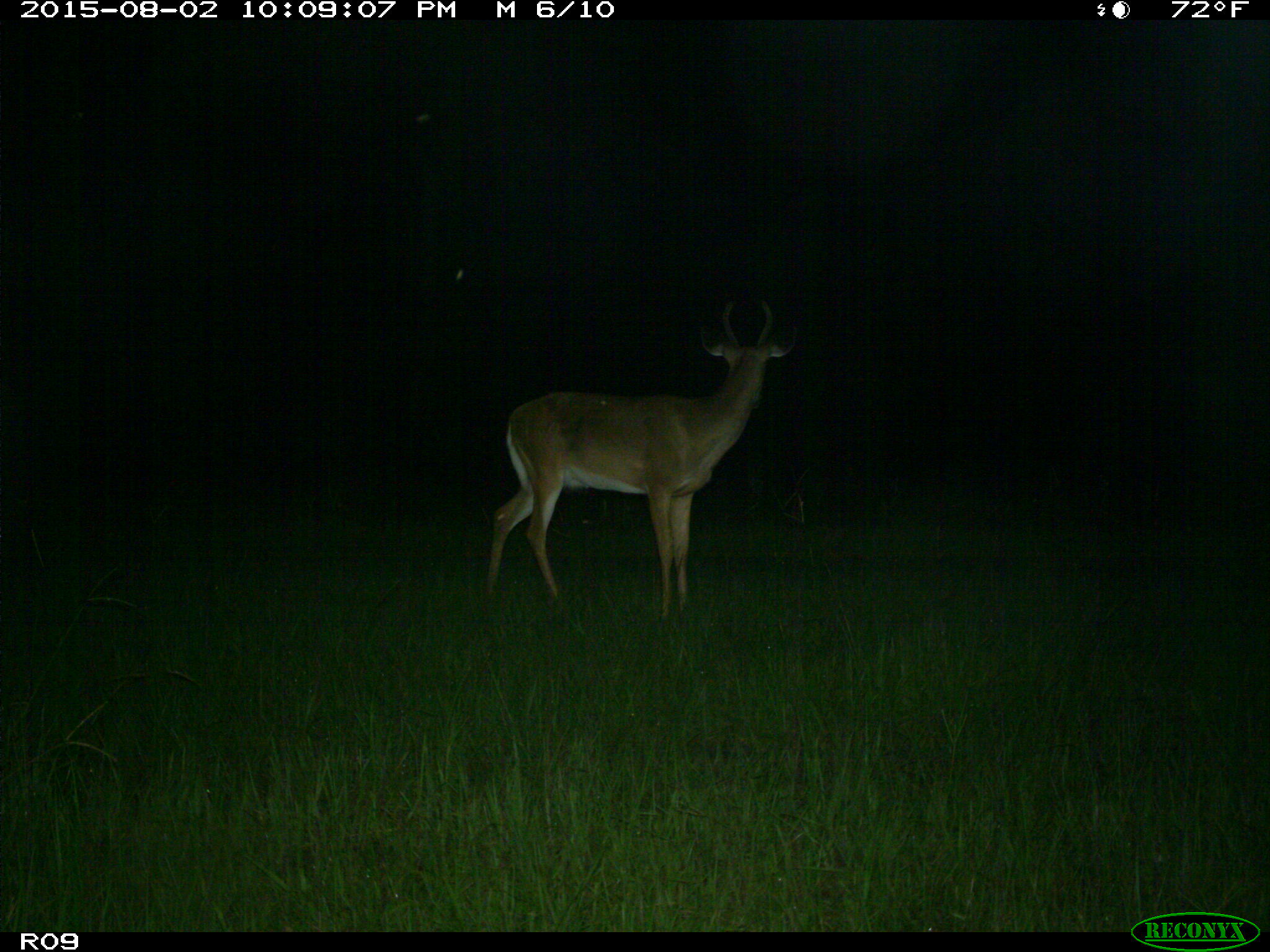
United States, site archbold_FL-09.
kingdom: Animalia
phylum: Chordata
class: Mammalia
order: Artiodactyla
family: Cervidae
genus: Odocoileus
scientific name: Odocoileus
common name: deer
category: unidentified deer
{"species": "unidentified deer (deer) (Odocoileus)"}